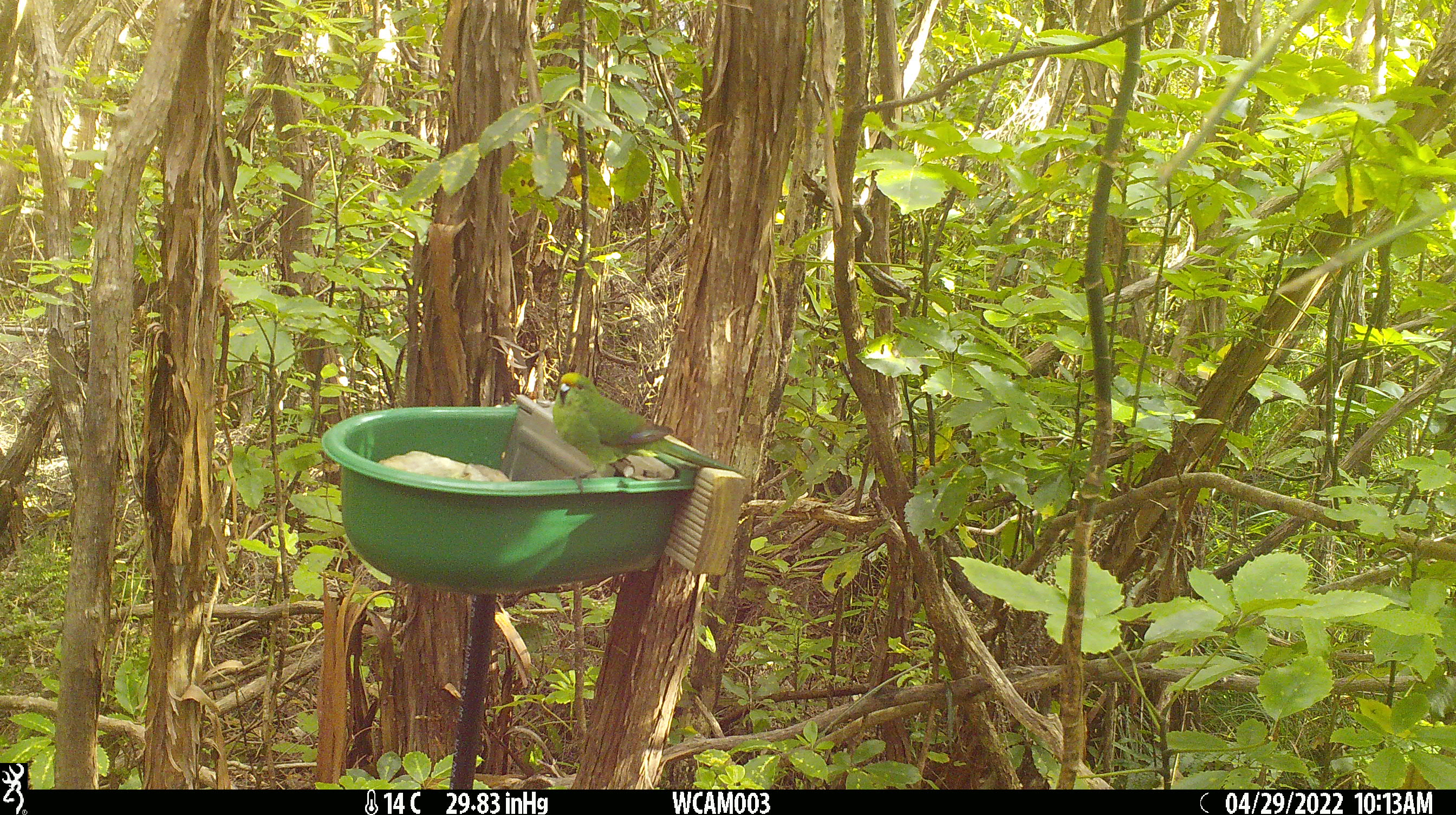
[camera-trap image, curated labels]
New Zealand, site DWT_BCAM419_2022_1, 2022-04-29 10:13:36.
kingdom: Animalia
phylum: Chordata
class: Aves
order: Psittaciformes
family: Psittaculidae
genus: Cyanoramphus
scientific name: Cyanoramphus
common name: parakeet